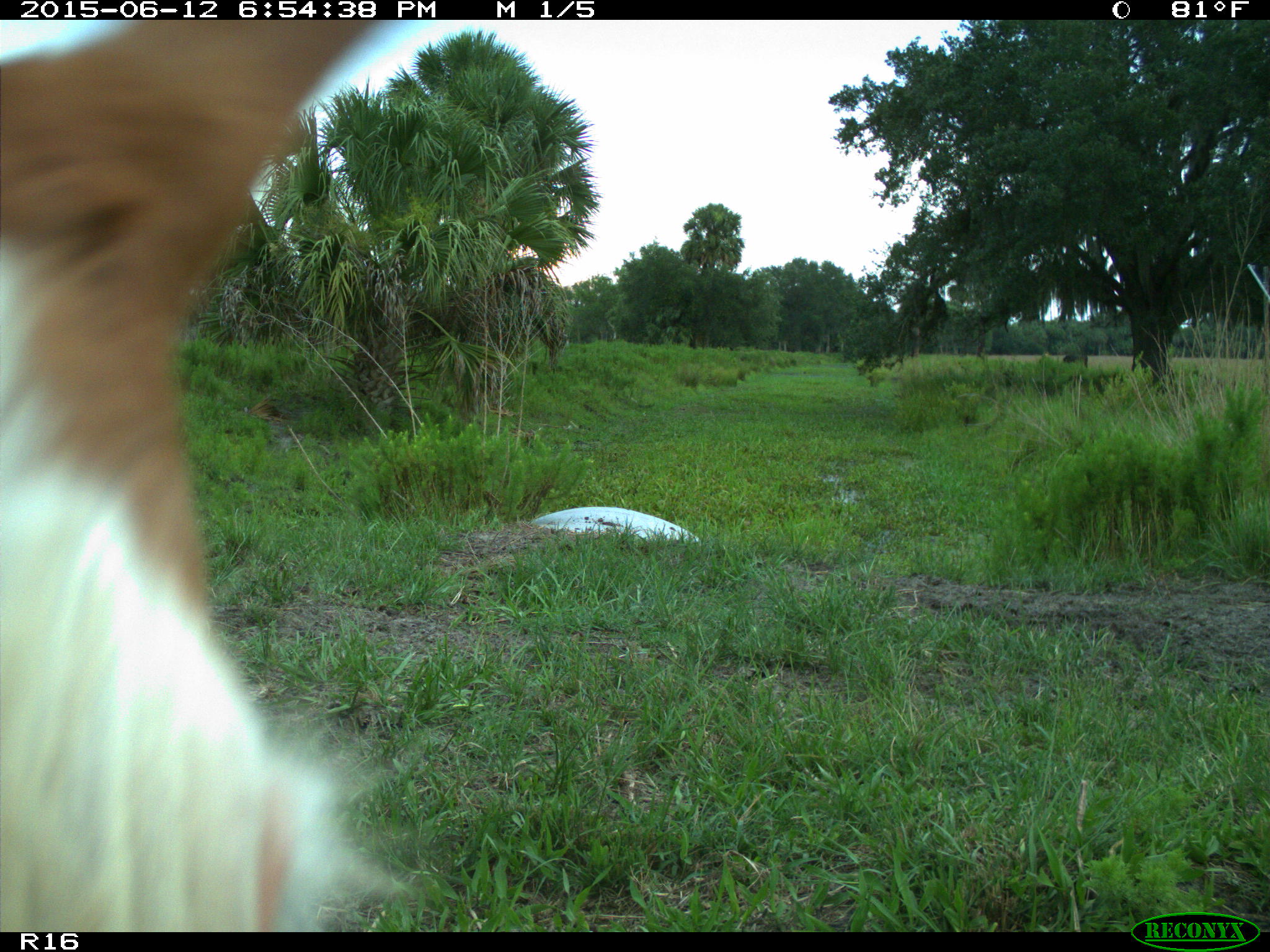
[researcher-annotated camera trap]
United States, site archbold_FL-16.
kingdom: Animalia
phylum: Chordata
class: Mammalia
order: Artiodactyla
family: Bovidae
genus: Bos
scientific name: Bos taurus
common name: domestic cow